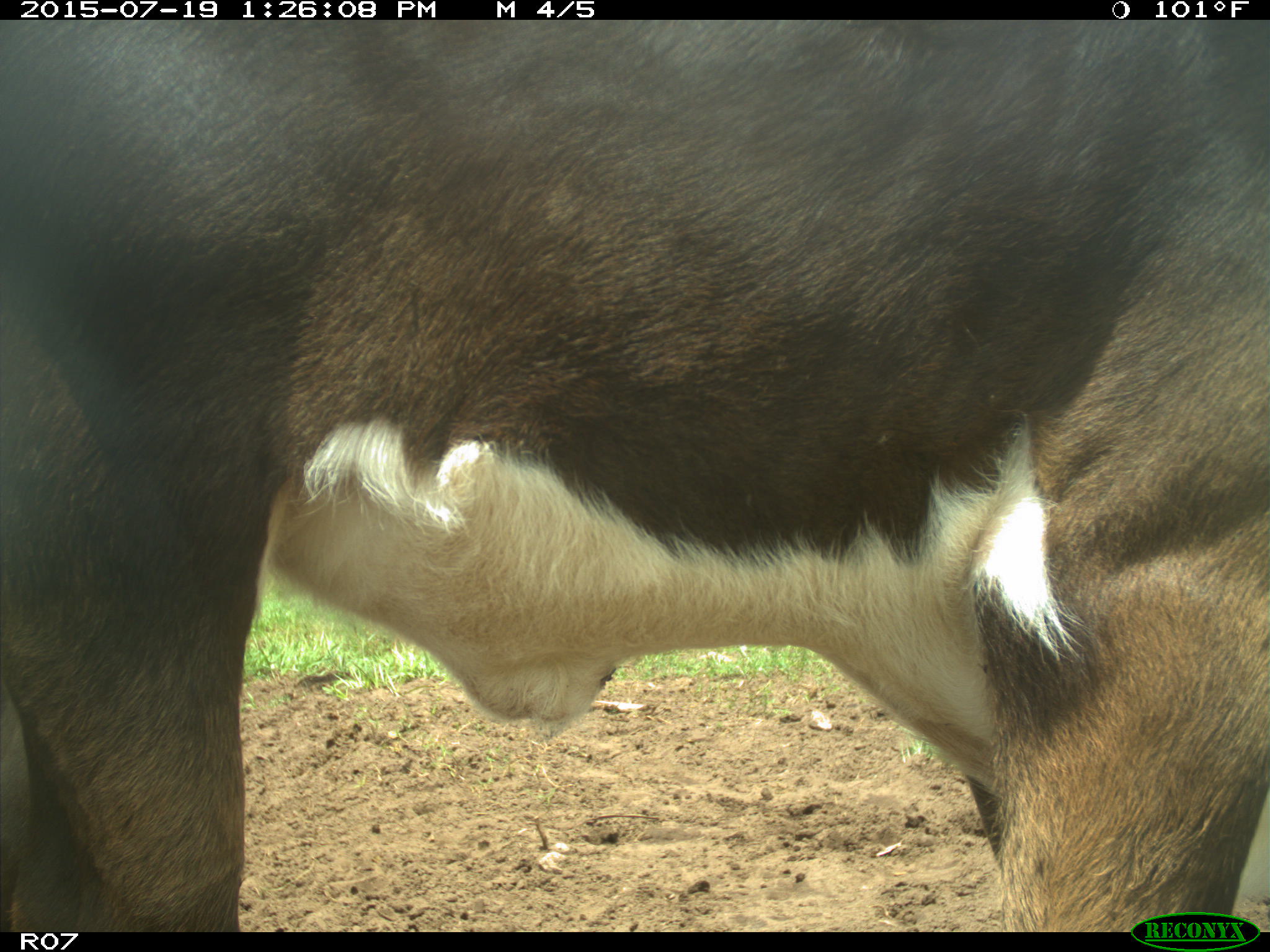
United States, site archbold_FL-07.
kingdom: Animalia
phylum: Chordata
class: Mammalia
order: Artiodactyla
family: Bovidae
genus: Bos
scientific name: Bos taurus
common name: domestic cow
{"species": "Bos taurus (domestic cow)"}